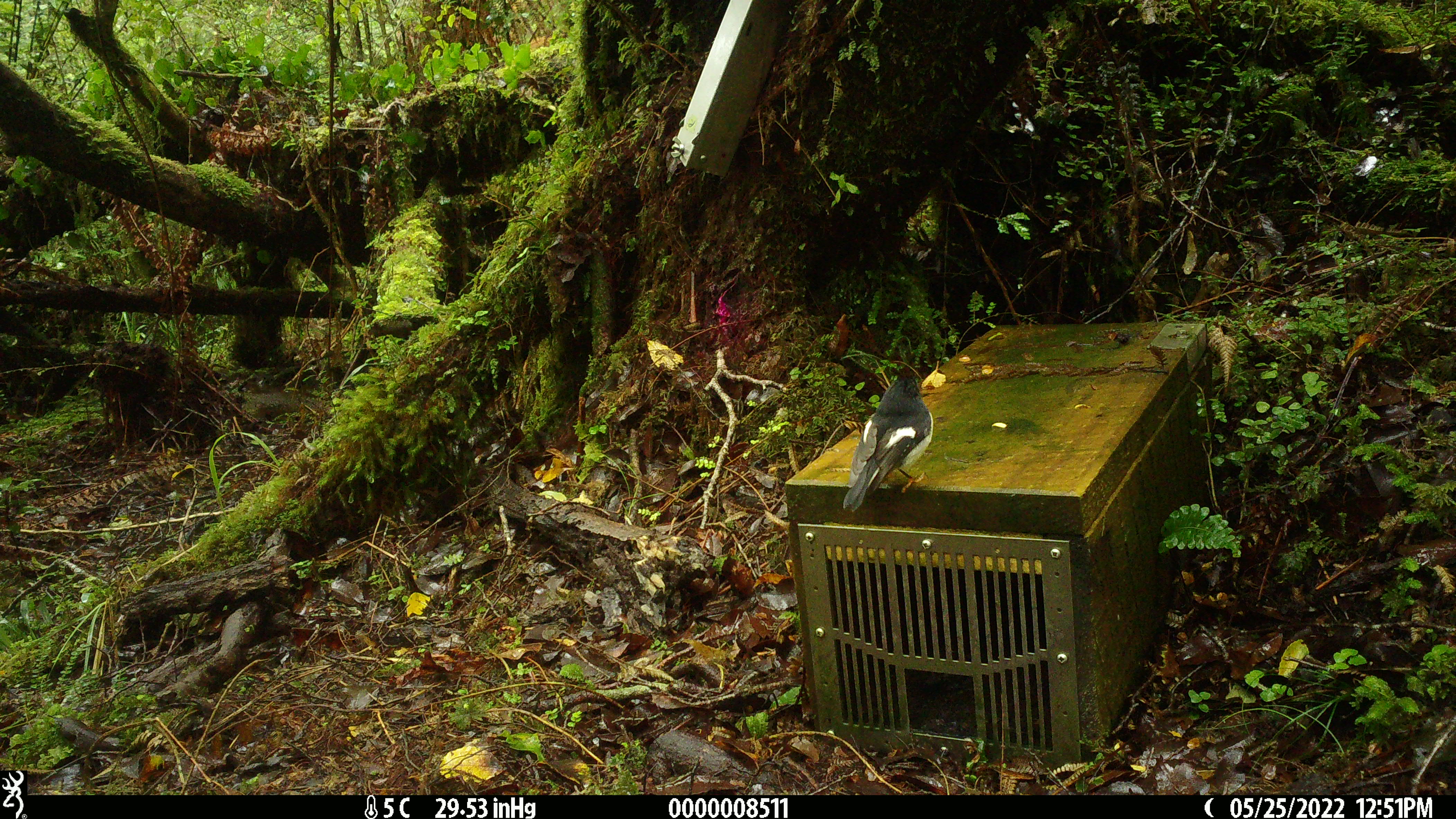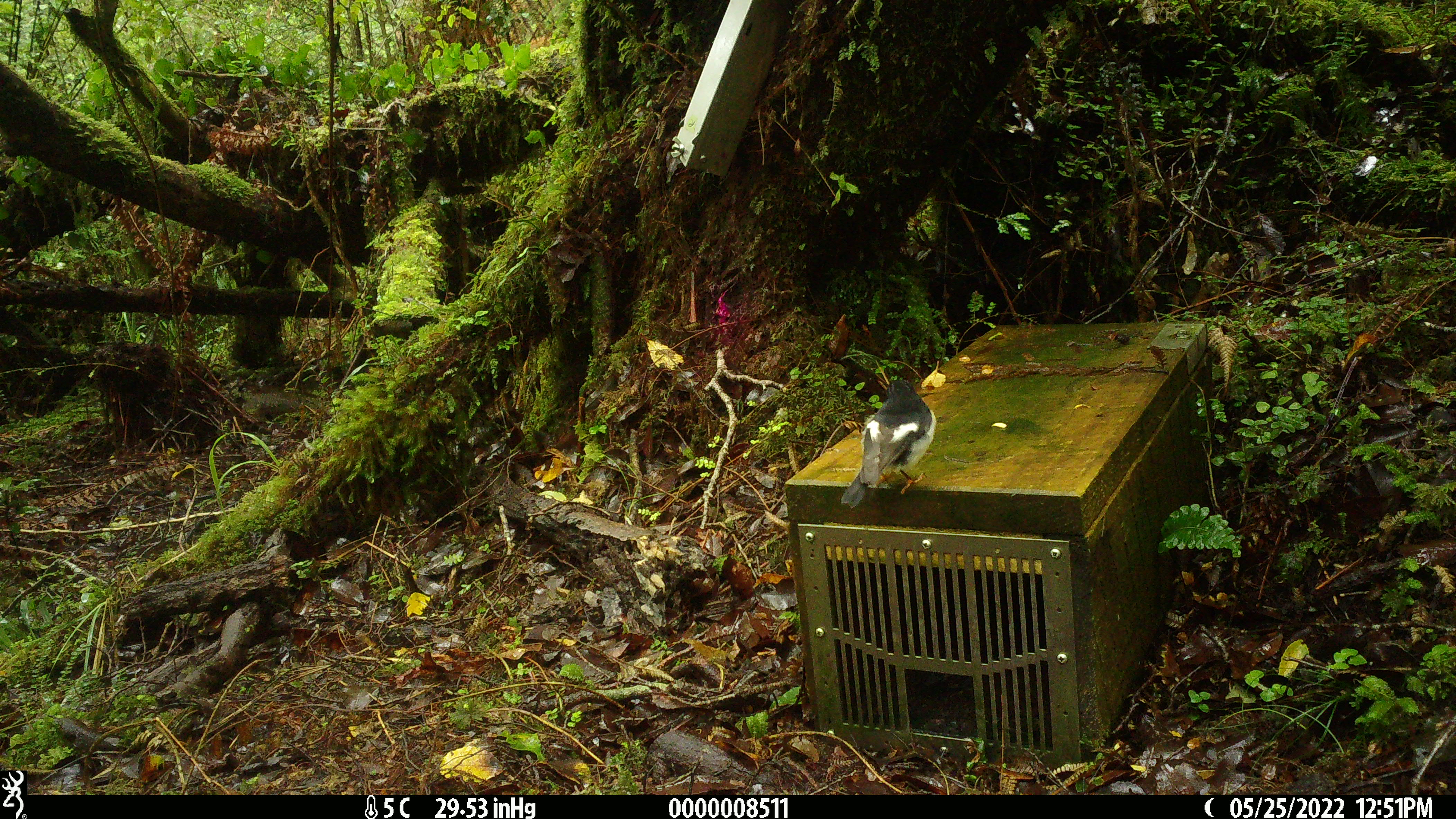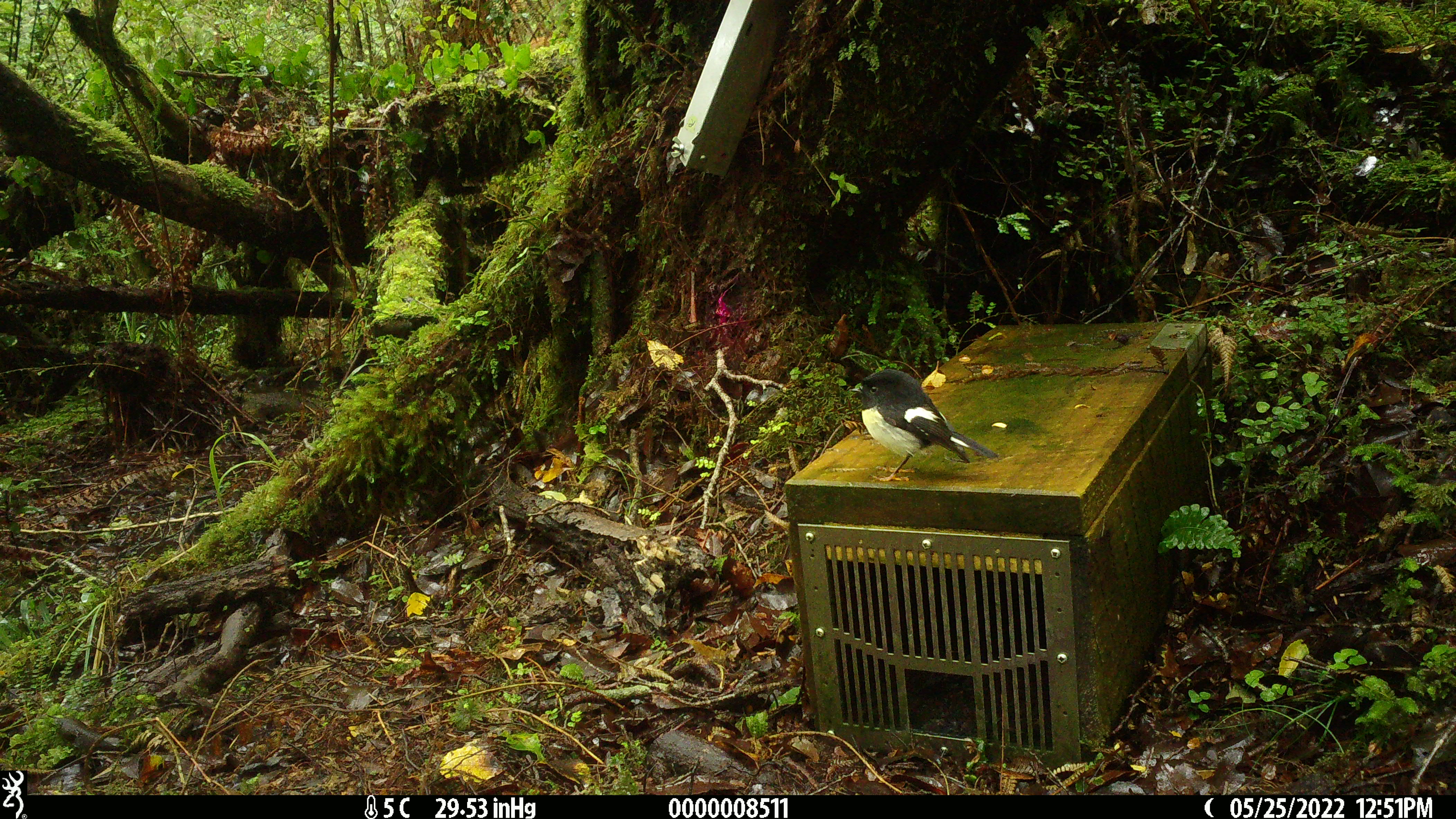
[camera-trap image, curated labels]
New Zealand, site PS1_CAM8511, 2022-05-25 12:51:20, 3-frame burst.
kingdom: Animalia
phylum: Chordata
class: Aves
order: Passeriformes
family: Petroicidae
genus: Petroica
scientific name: Petroica macrocephala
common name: tomtit